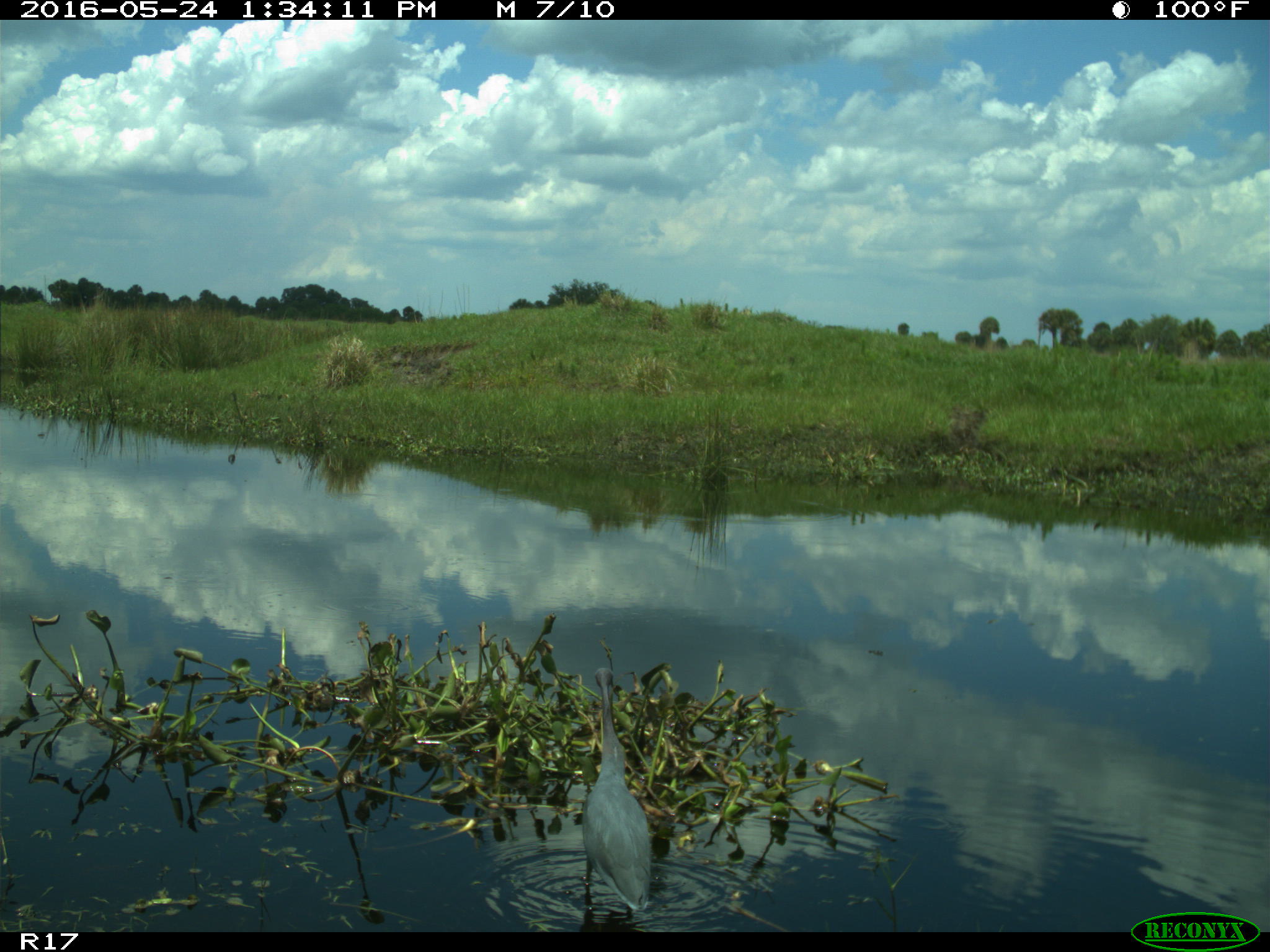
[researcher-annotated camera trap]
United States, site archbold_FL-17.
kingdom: Animalia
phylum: Chordata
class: Aves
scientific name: Aves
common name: birds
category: unidentified bird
Unidentified bird (birds) (Aves).